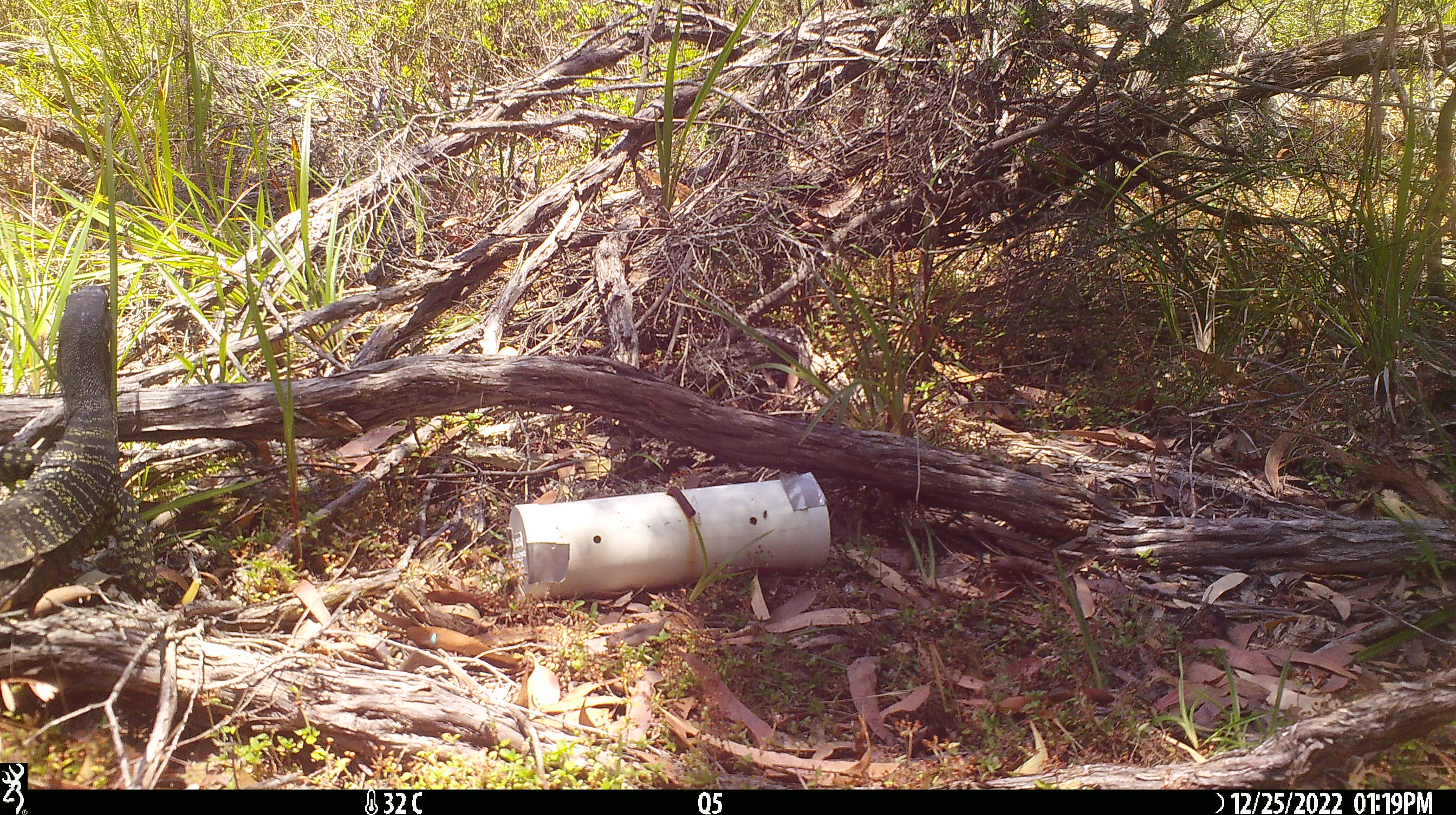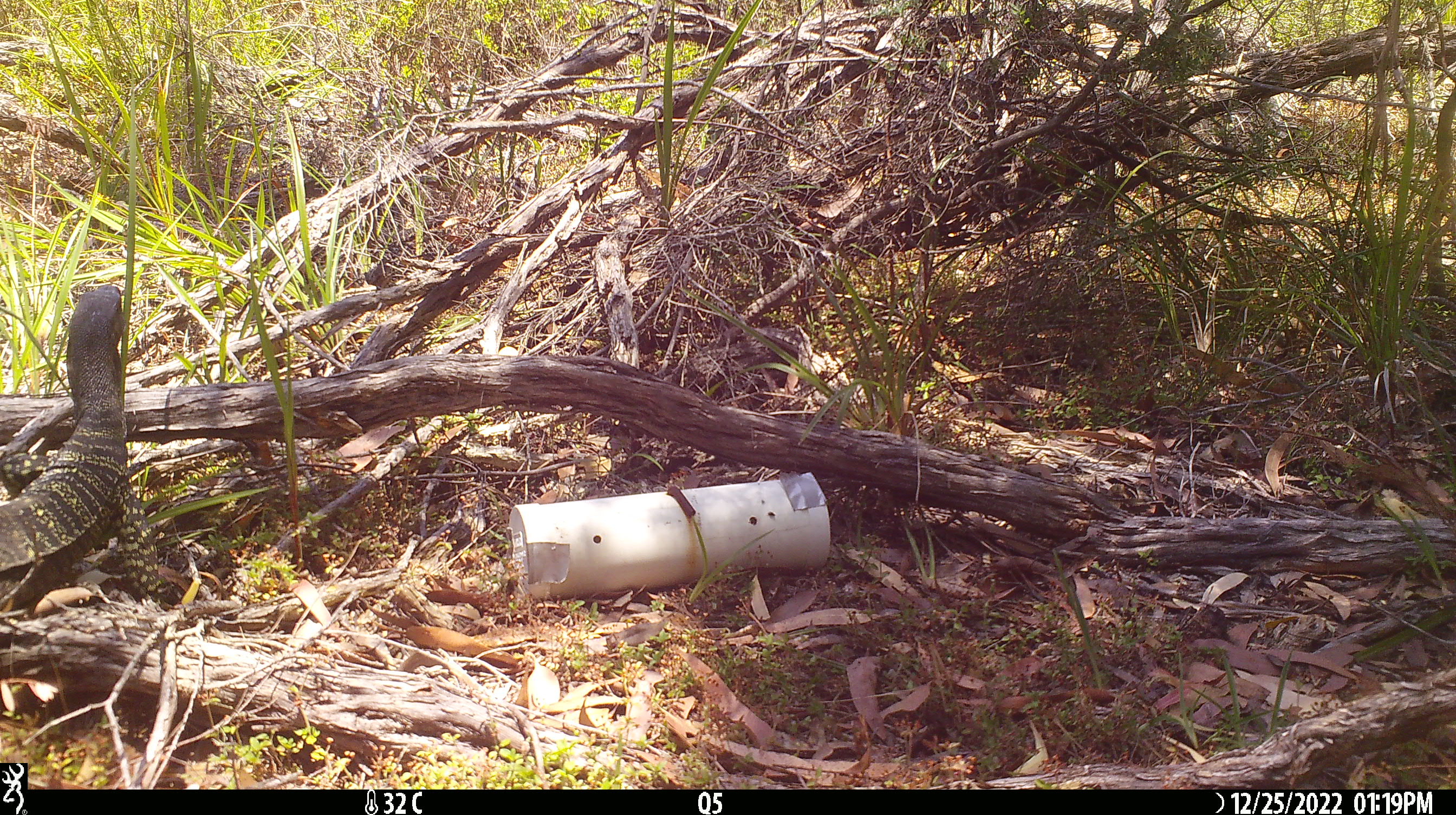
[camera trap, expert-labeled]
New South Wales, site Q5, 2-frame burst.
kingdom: Animalia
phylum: Chordata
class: Reptilia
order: Squamata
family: Varanidae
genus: Varanus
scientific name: Varanus varius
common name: lace monitor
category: goanna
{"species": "goanna (lace monitor) (Varanus varius)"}